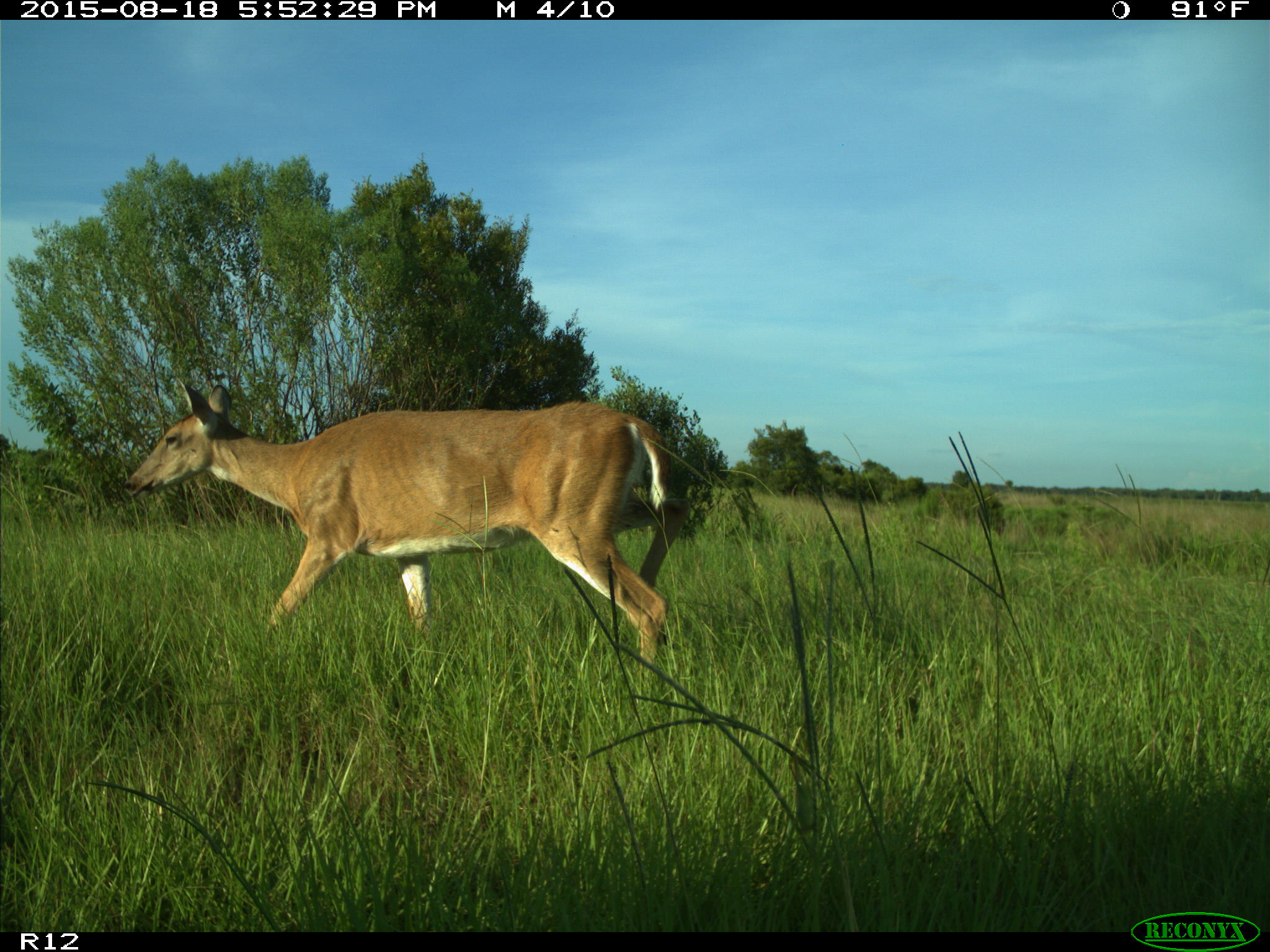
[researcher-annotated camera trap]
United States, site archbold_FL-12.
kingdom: Animalia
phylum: Chordata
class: Mammalia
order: Artiodactyla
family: Cervidae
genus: Odocoileus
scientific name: Odocoileus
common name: deer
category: unidentified deer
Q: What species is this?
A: Unidentified deer (deer) (Odocoileus).